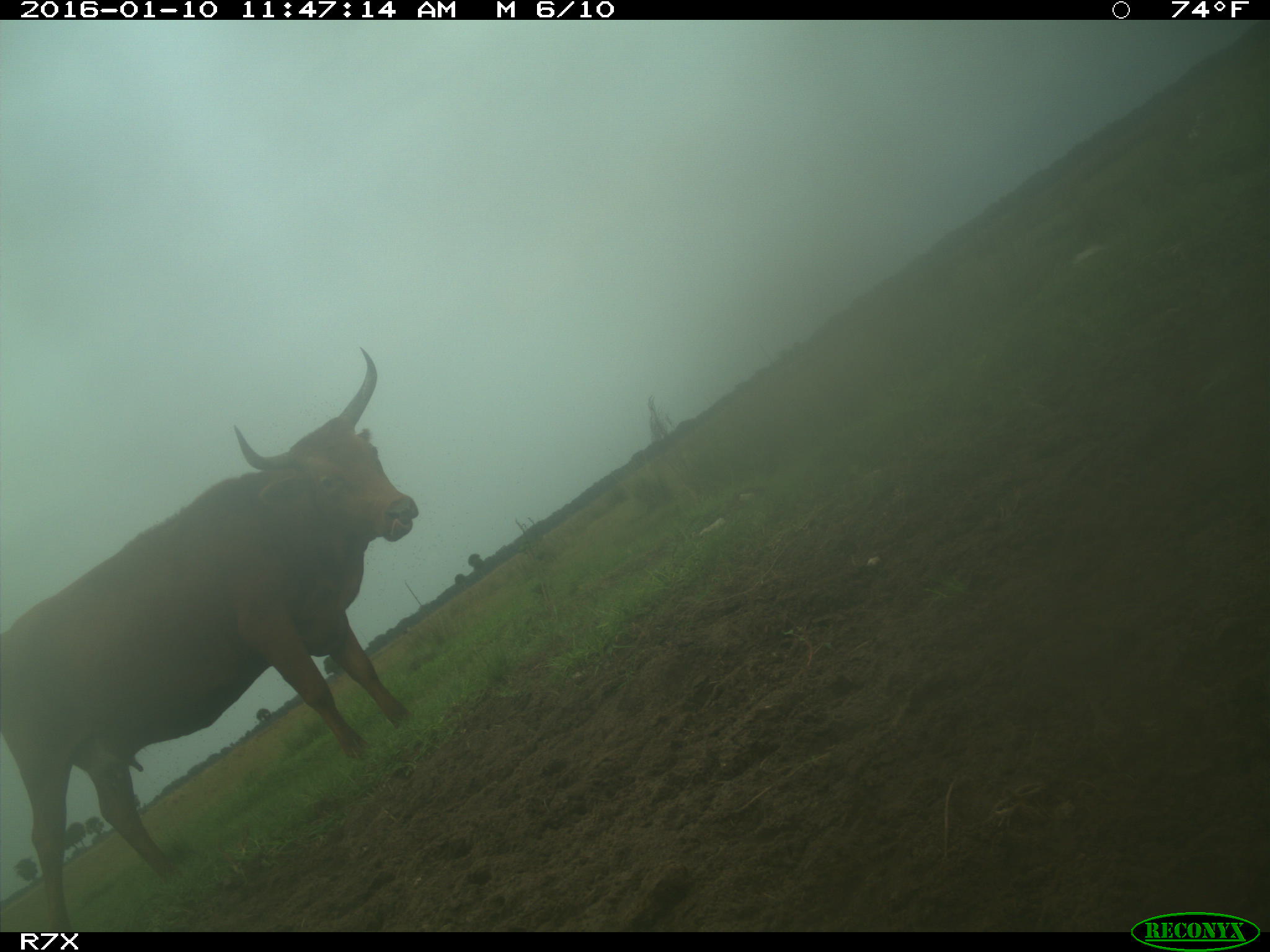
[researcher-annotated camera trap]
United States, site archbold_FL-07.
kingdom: Animalia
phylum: Chordata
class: Mammalia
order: Artiodactyla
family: Bovidae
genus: Bos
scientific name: Bos taurus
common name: domestic cow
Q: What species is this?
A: Bos taurus (domestic cow).